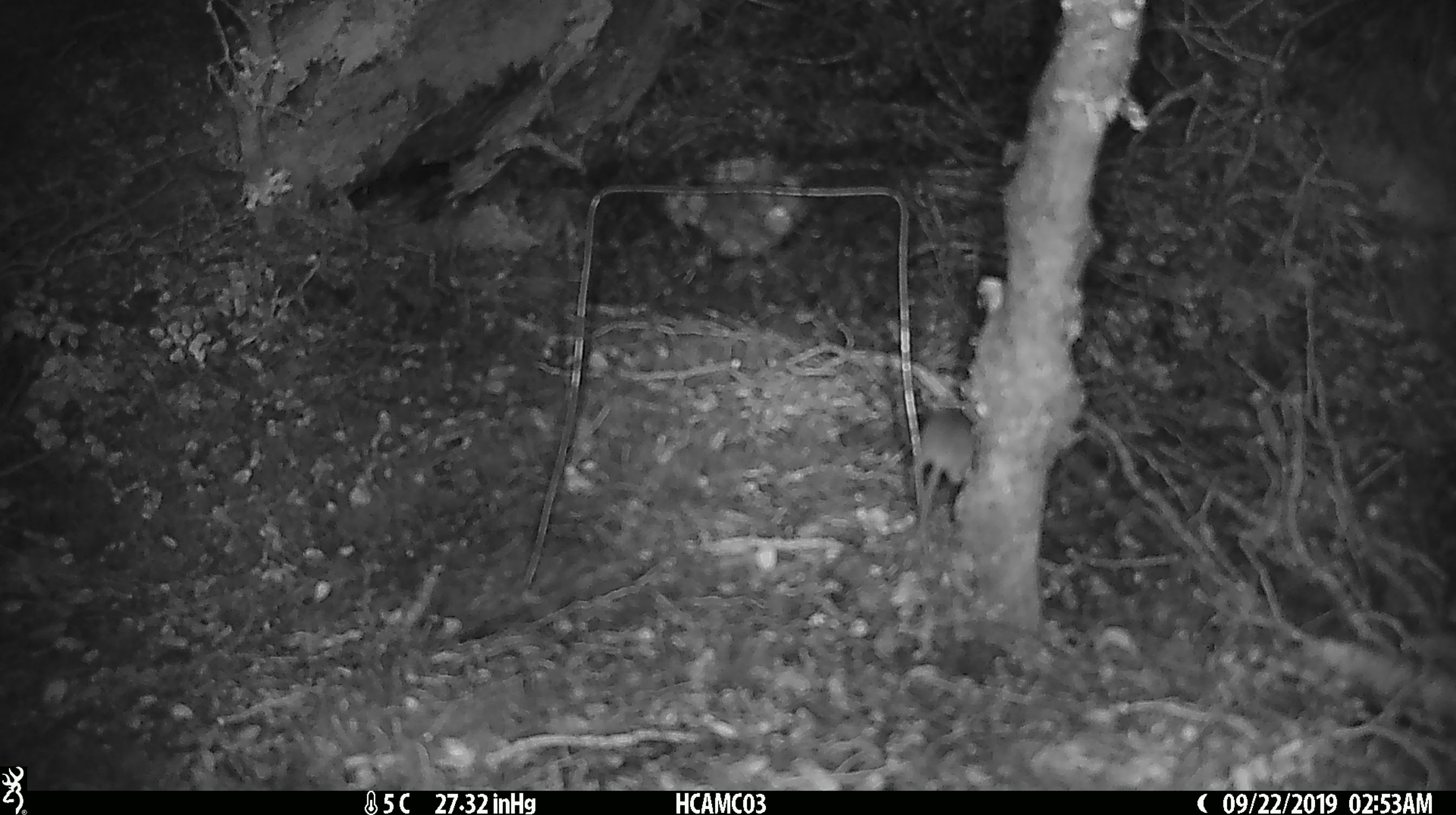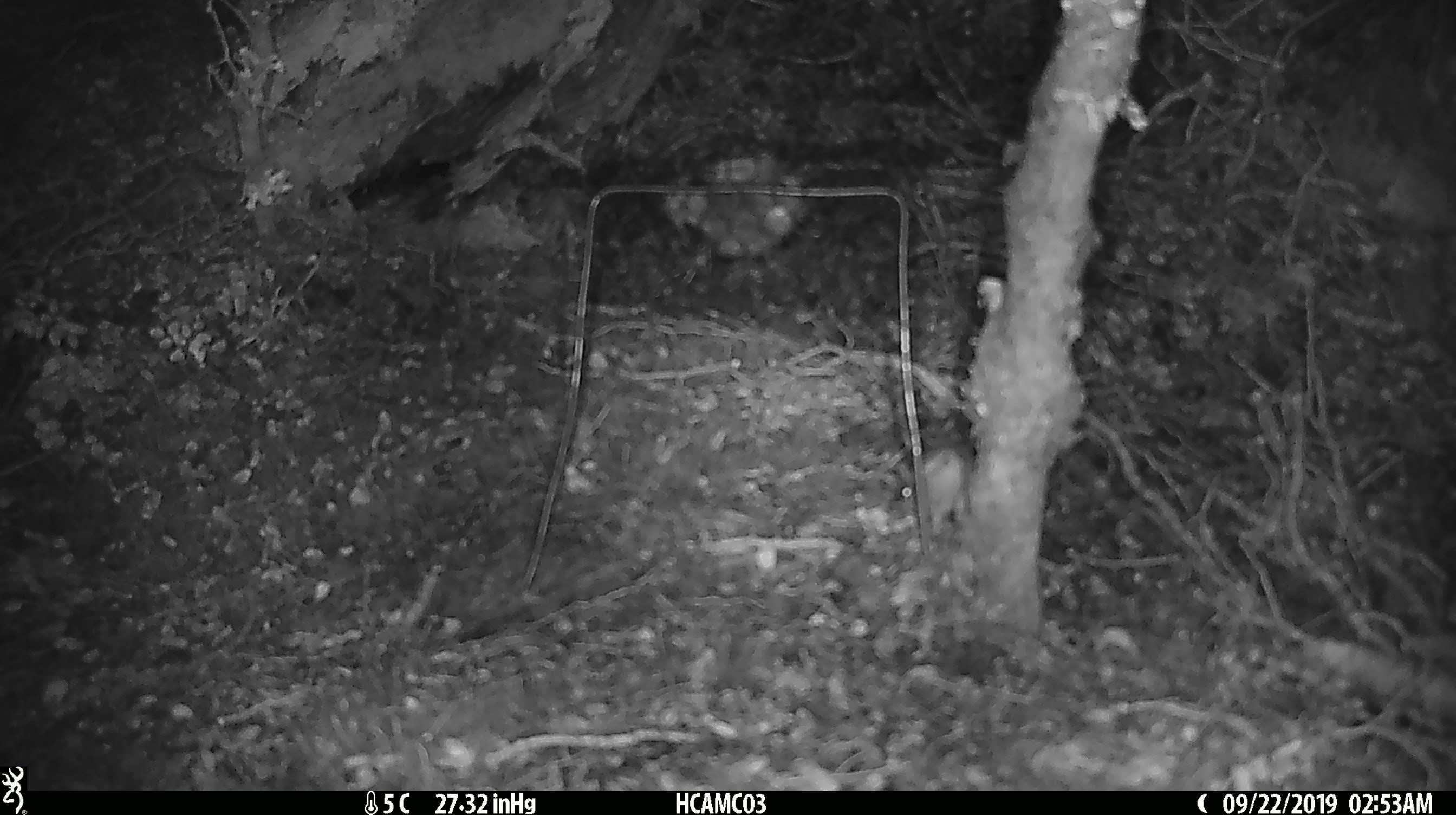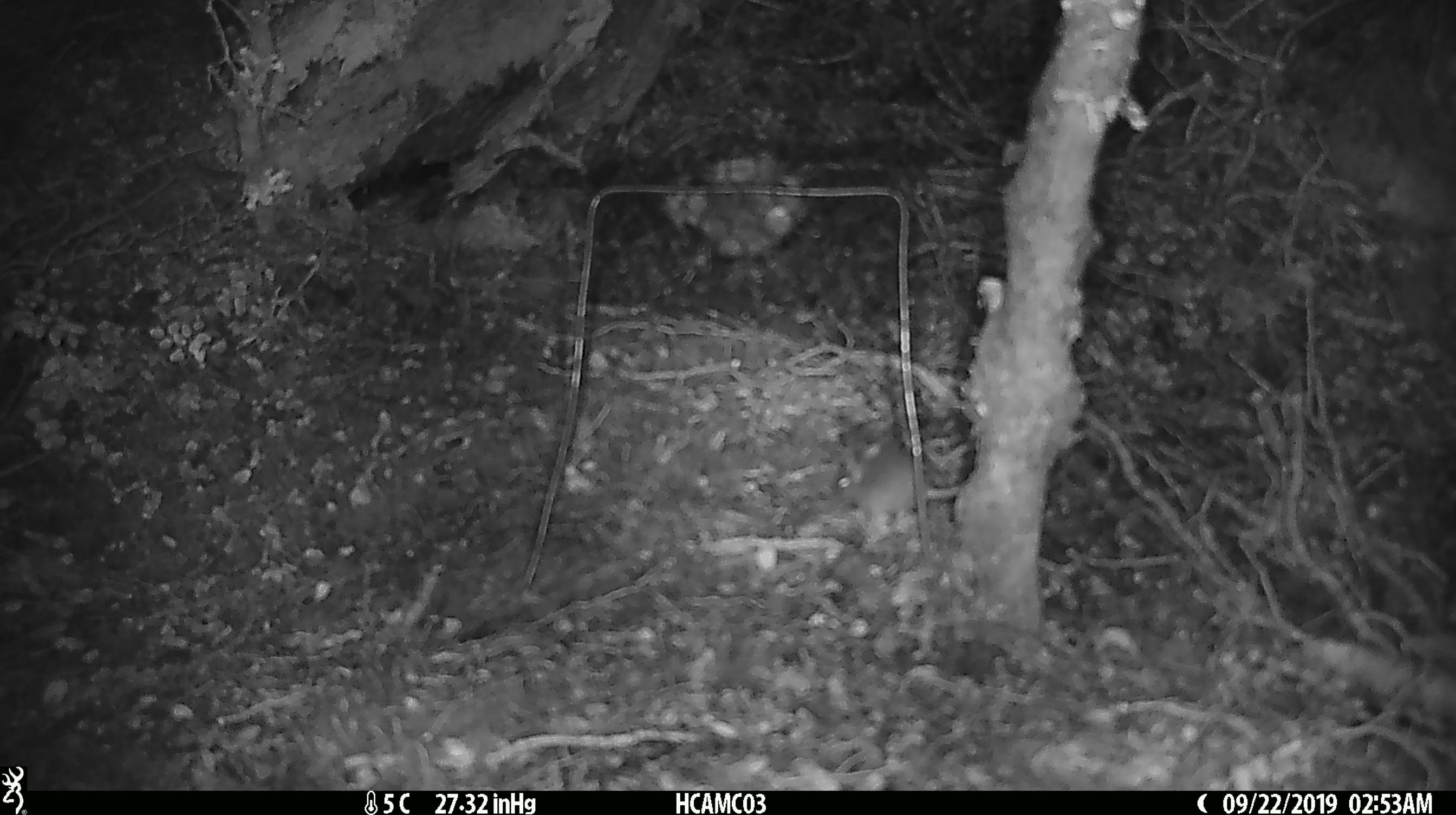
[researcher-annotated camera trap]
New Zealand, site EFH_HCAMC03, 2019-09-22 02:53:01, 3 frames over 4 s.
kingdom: Animalia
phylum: Chordata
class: Mammalia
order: Rodentia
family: Muridae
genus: Mus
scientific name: Mus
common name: mouse